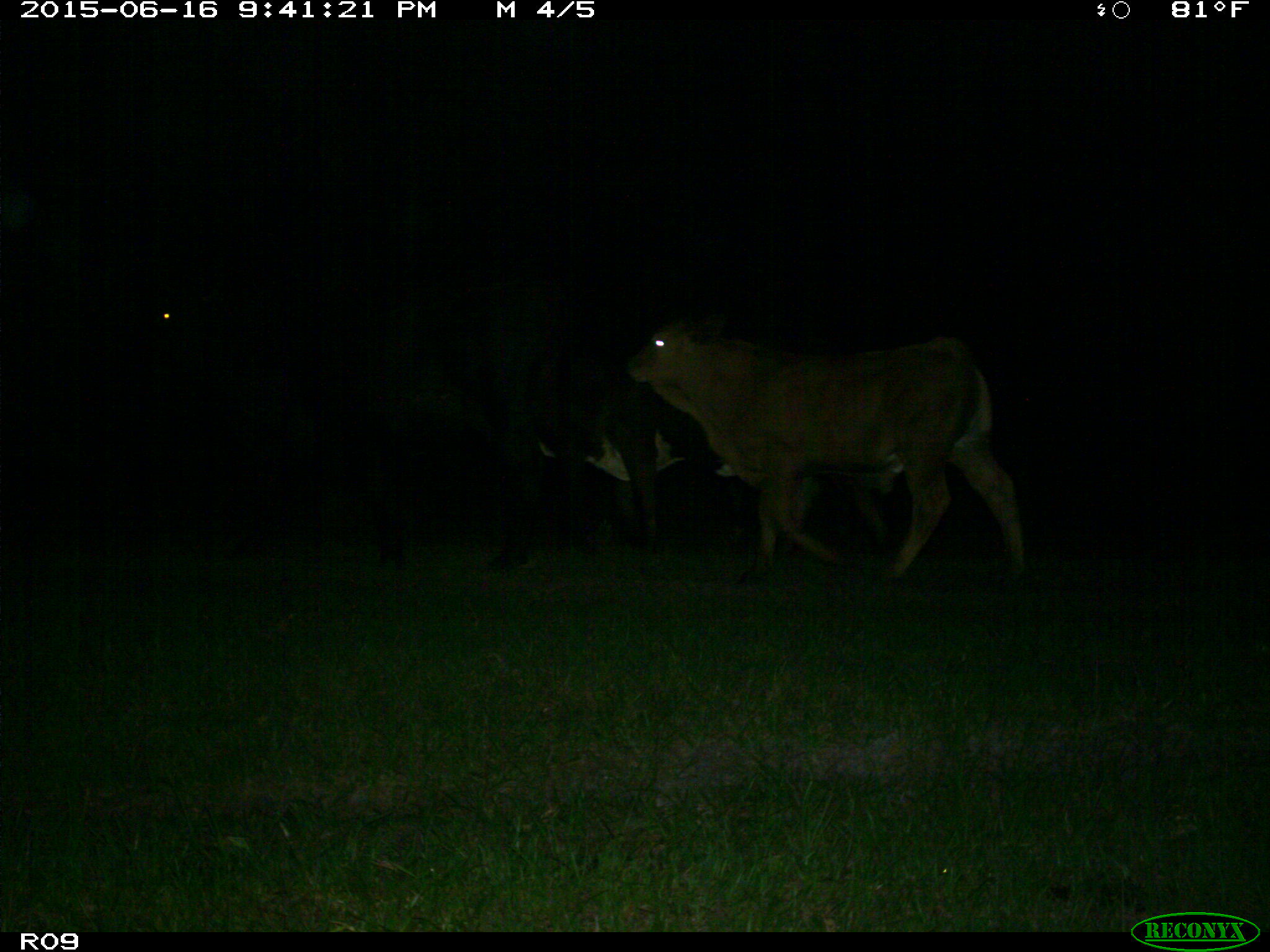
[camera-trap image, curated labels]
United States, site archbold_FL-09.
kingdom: Animalia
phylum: Chordata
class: Mammalia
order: Artiodactyla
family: Bovidae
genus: Bos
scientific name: Bos taurus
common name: domestic cow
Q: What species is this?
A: Bos taurus (domestic cow).